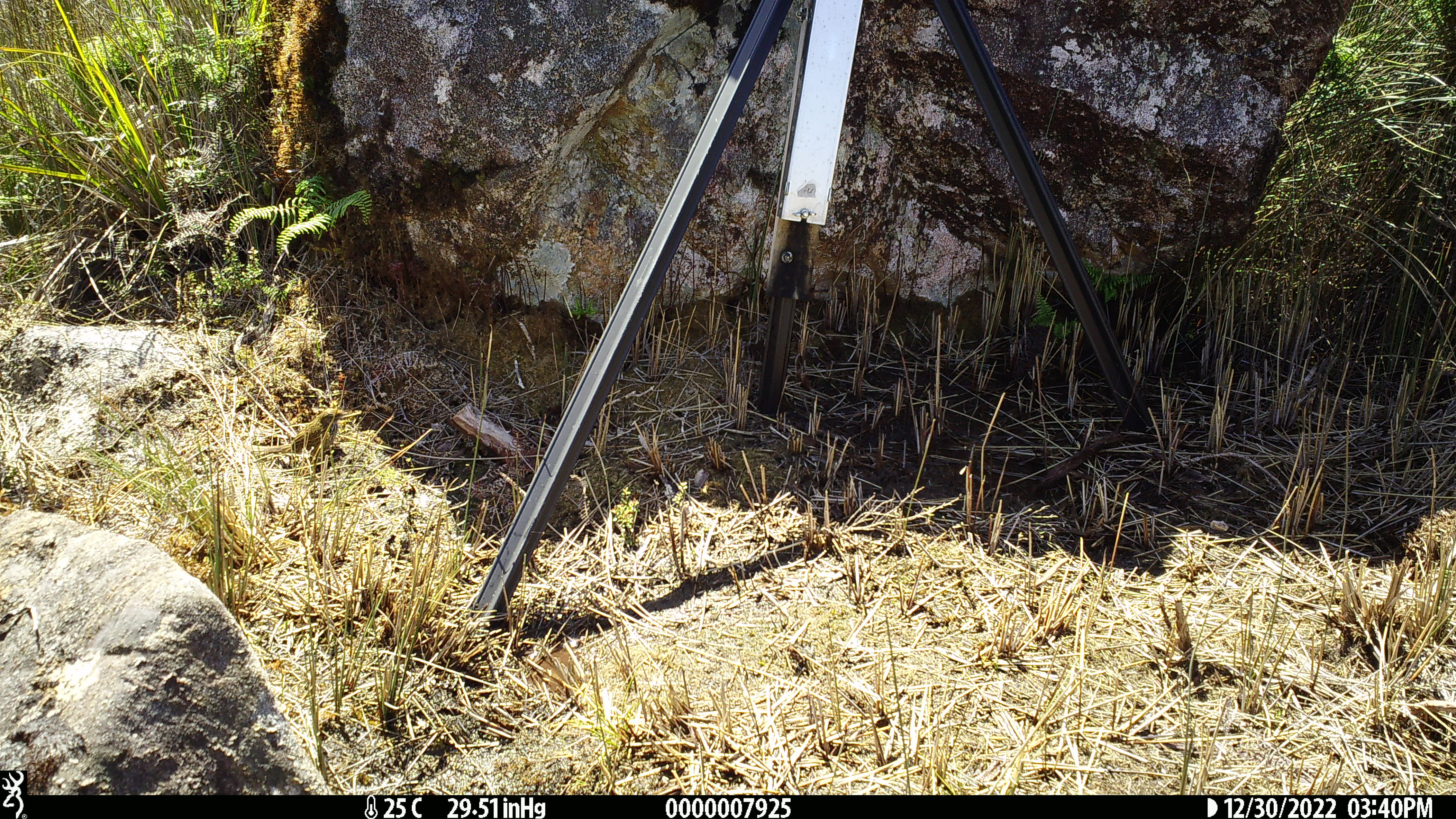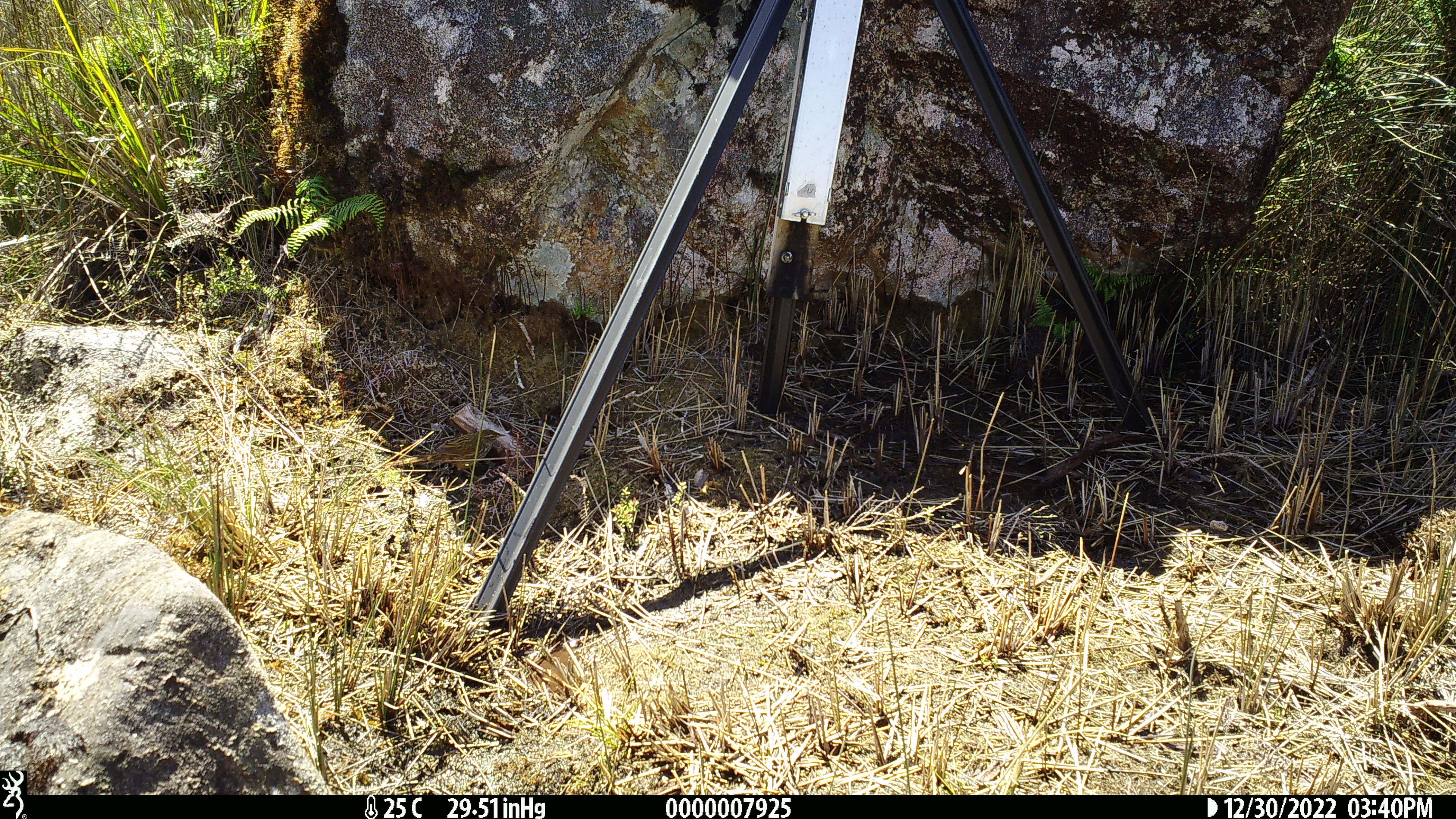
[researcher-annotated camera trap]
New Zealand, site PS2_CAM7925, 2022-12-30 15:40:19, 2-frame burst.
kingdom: Animalia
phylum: Chordata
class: Aves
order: Passeriformes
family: Meliphagidae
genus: Anthornis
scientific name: Anthornis melanura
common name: new zealand bellbird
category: bellbird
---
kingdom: Animalia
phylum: Chordata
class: Aves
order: Passeriformes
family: Locustellidae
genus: Megalurus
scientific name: Bowdleria punctata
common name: new zealand fernbird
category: fernbird